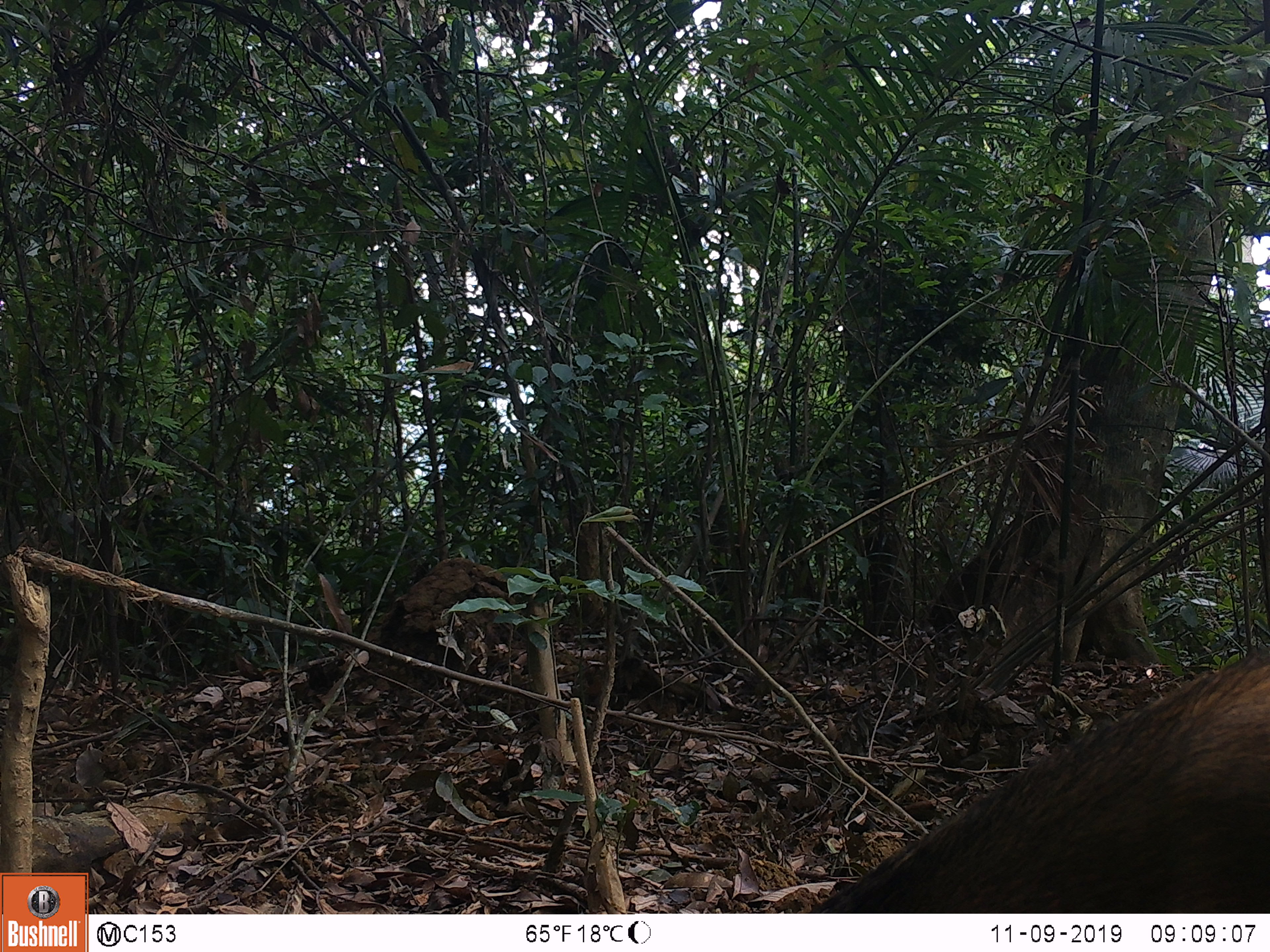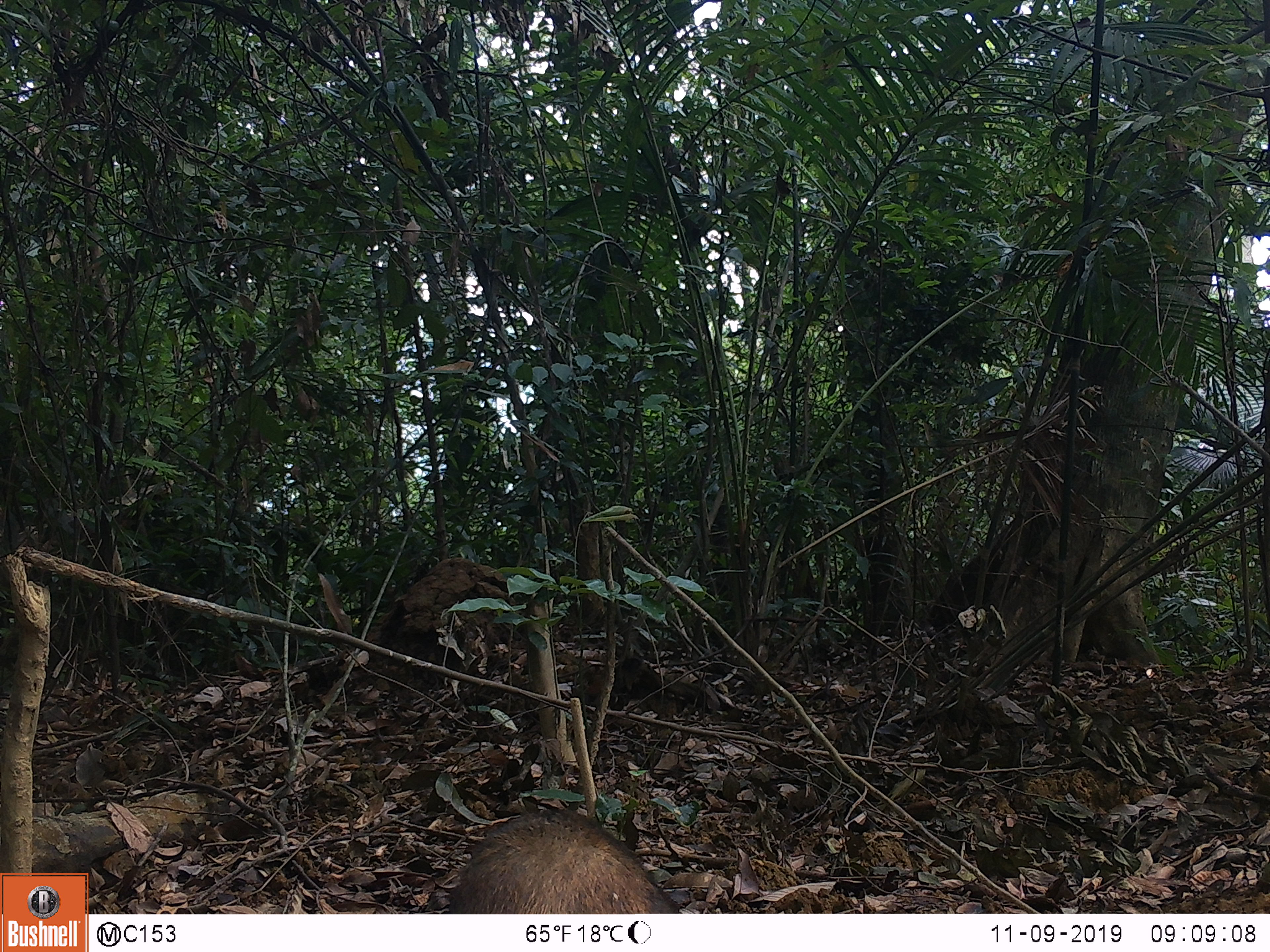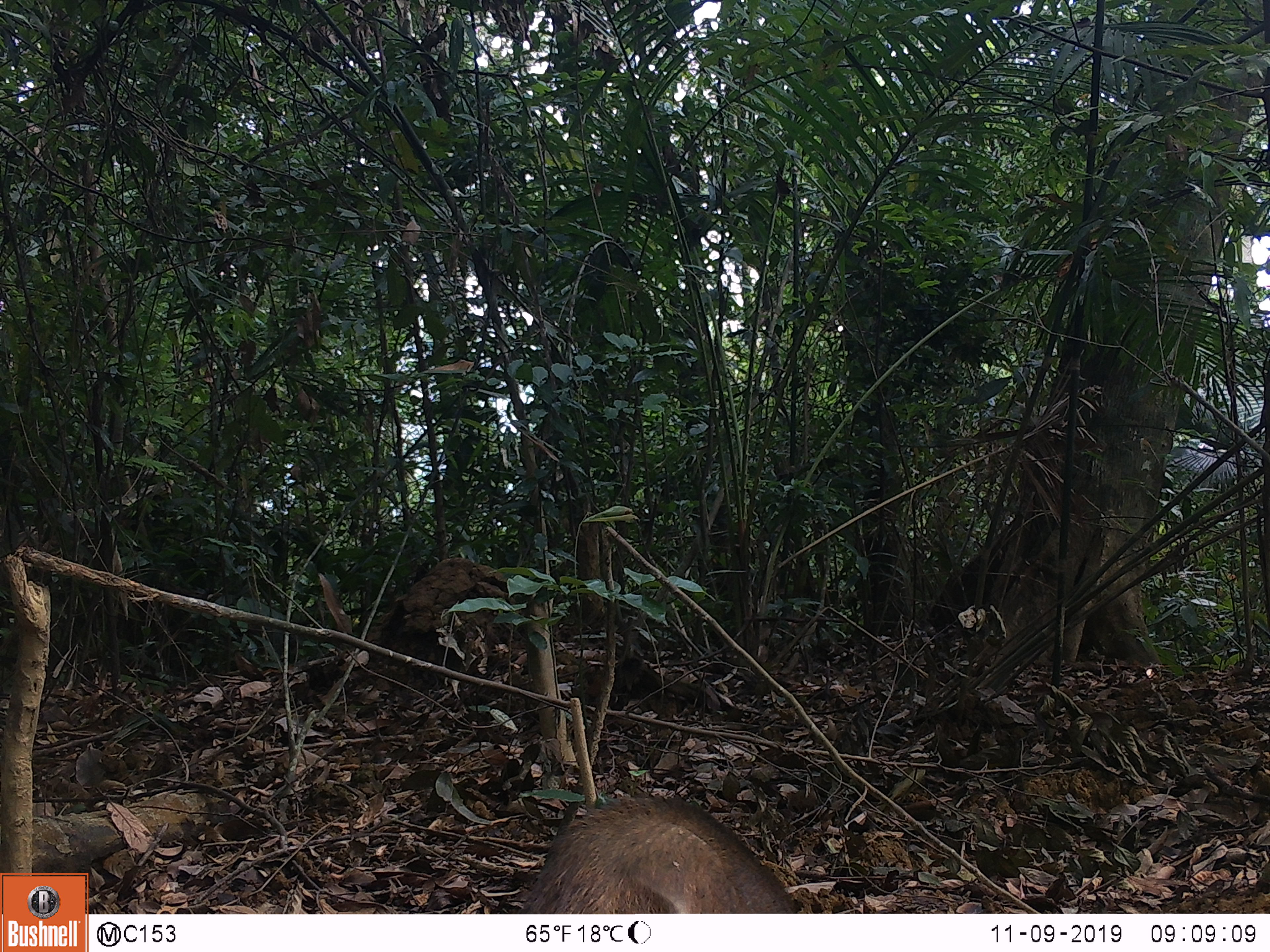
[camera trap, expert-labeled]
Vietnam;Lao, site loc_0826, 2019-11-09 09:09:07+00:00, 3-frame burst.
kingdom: Animalia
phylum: Chordata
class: Mammalia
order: Artiodactyla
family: Suidae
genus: Sus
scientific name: Sus scrofa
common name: eurasian wild pig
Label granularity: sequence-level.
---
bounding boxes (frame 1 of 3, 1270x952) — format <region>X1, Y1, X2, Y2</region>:
eurasian wild pig: <region>807, 645, 1270, 913</region>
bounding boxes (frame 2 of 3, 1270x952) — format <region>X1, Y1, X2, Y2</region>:
eurasian wild pig: <region>445, 806, 681, 914</region>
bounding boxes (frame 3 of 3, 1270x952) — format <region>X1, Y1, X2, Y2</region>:
eurasian wild pig: <region>511, 794, 799, 914</region>